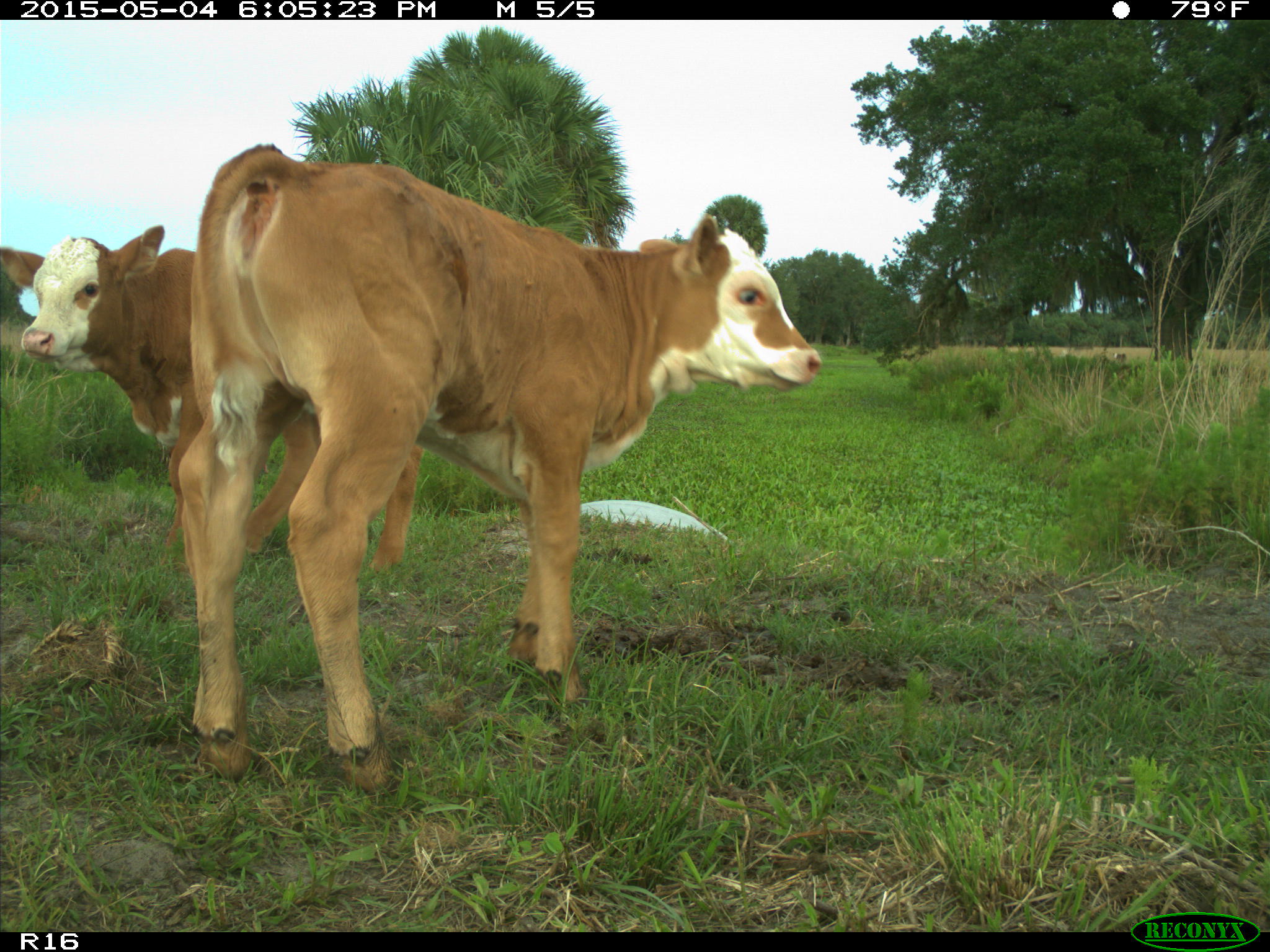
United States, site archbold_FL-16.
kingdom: Animalia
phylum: Chordata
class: Mammalia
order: Artiodactyla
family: Bovidae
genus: Bos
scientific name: Bos taurus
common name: domestic cow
Bos taurus (domestic cow).